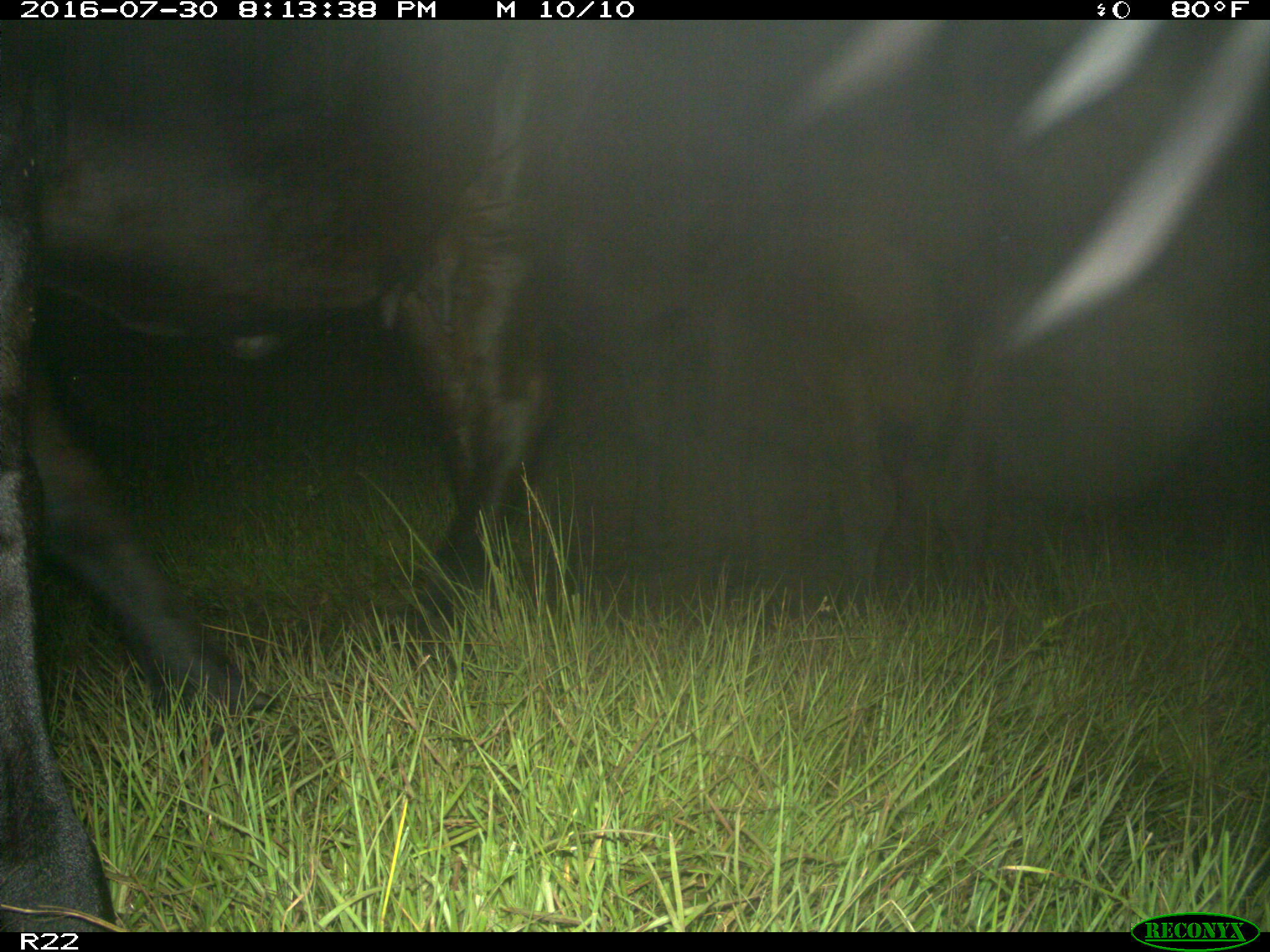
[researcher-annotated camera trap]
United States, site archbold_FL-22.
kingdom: Animalia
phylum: Chordata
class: Mammalia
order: Artiodactyla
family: Bovidae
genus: Bos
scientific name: Bos taurus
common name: domestic cow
Bos taurus (domestic cow).